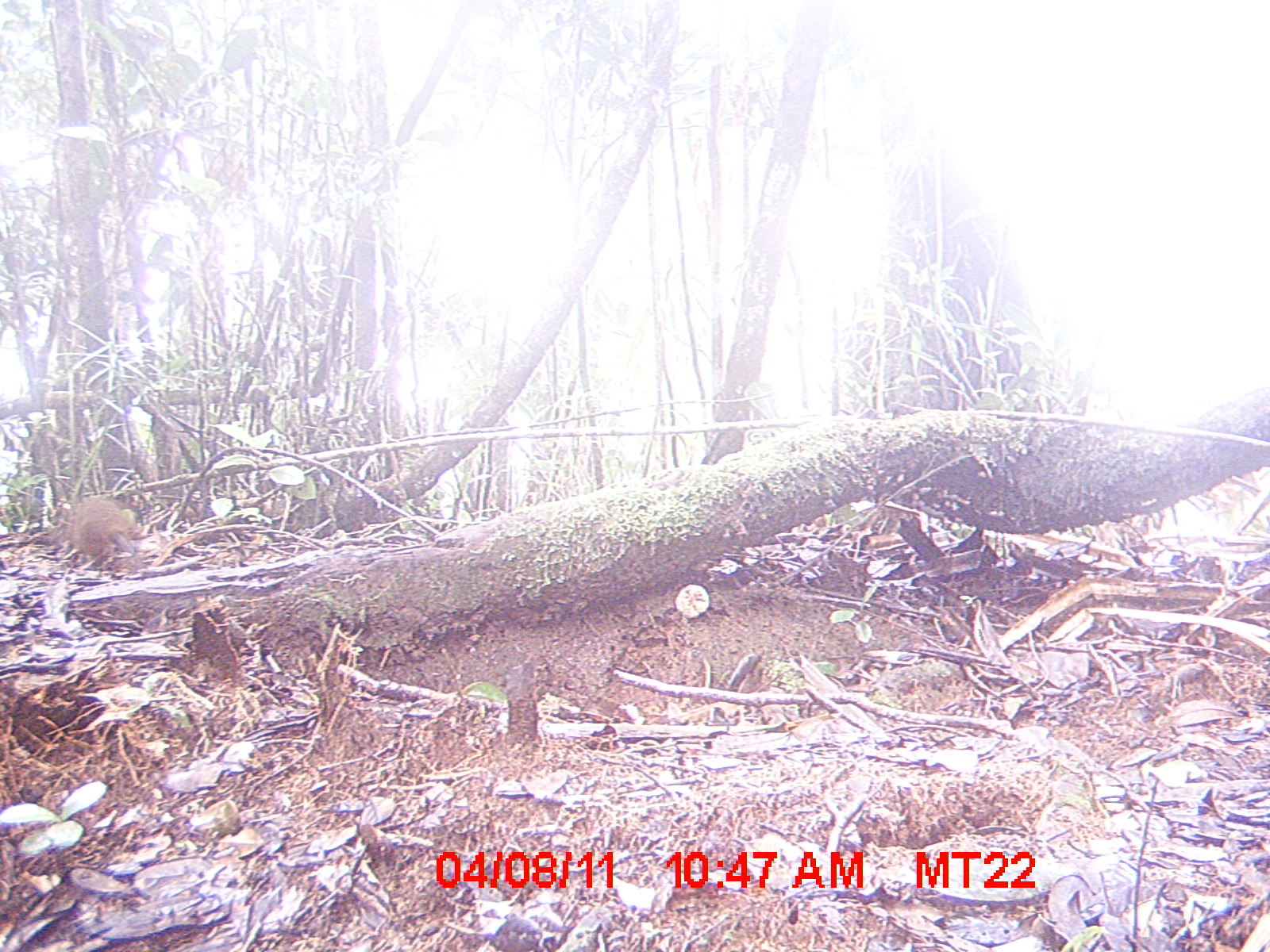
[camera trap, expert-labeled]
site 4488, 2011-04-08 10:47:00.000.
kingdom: Animalia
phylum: Chordata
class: Mammalia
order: Rodentia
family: Nesomyidae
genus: Nesomys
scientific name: Nesomys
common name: nesomys rodents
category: nesomys sp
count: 1